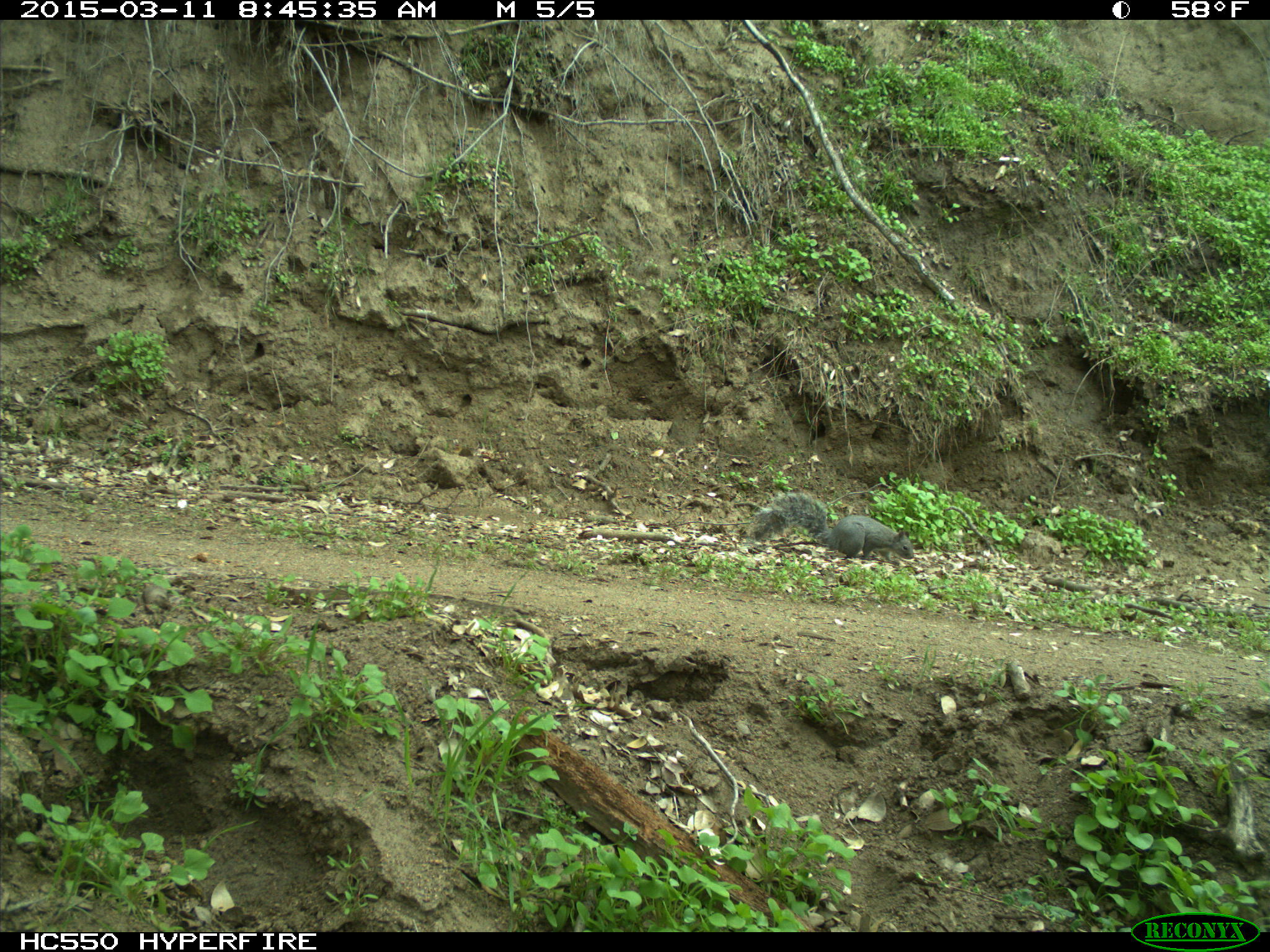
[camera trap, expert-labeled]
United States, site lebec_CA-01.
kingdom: Animalia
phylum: Chordata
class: Mammalia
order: Rodentia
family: Sciuridae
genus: Sciurus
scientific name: Sciurus carolinensis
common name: eastern gray squirrel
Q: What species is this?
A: Sciurus carolinensis (eastern gray squirrel).